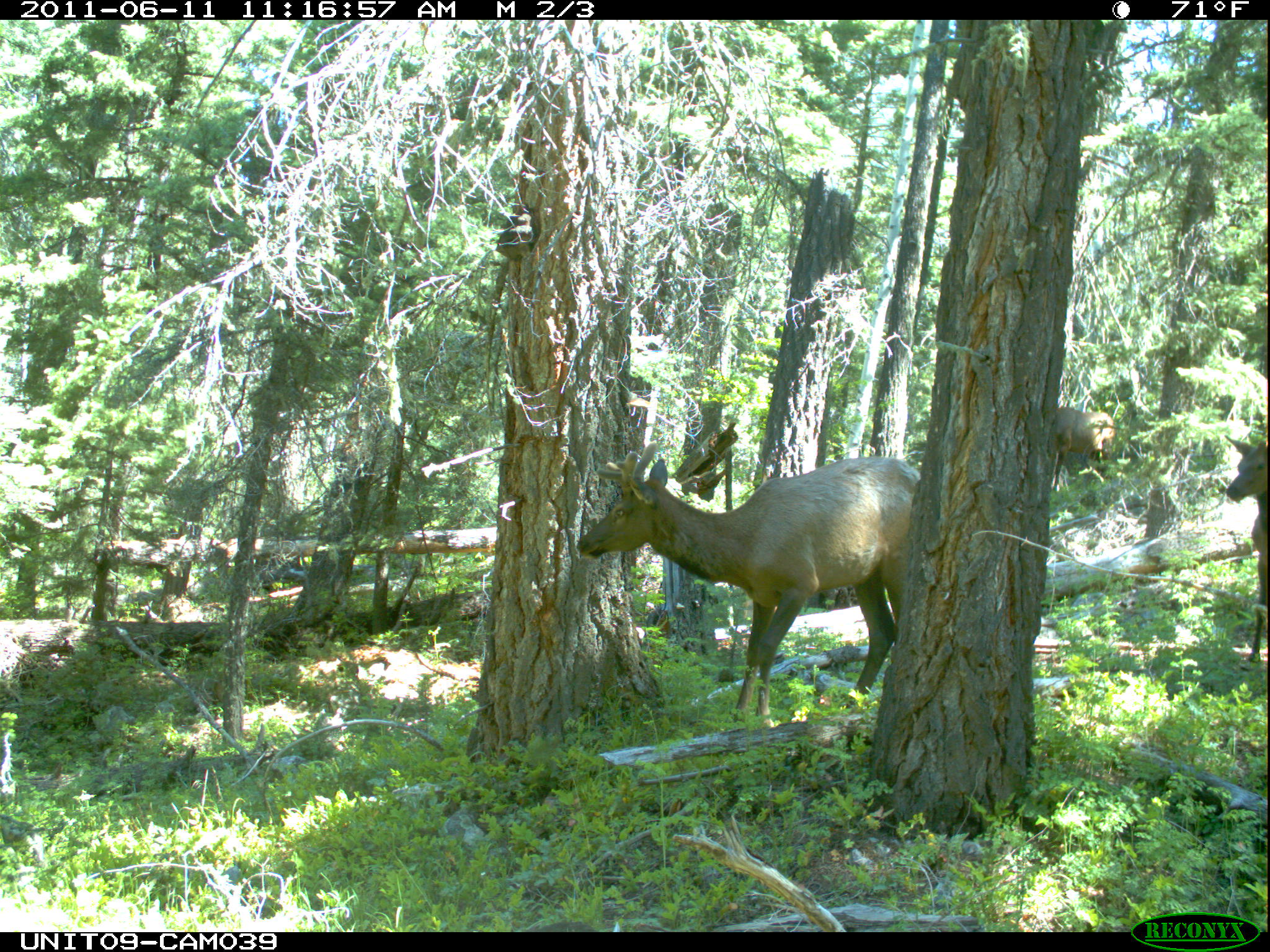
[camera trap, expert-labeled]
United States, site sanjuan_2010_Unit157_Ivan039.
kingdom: Animalia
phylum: Chordata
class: Mammalia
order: Artiodactyla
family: Cervidae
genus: Cervus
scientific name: Cervus elaphus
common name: red deer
Cervus elaphus (red deer).